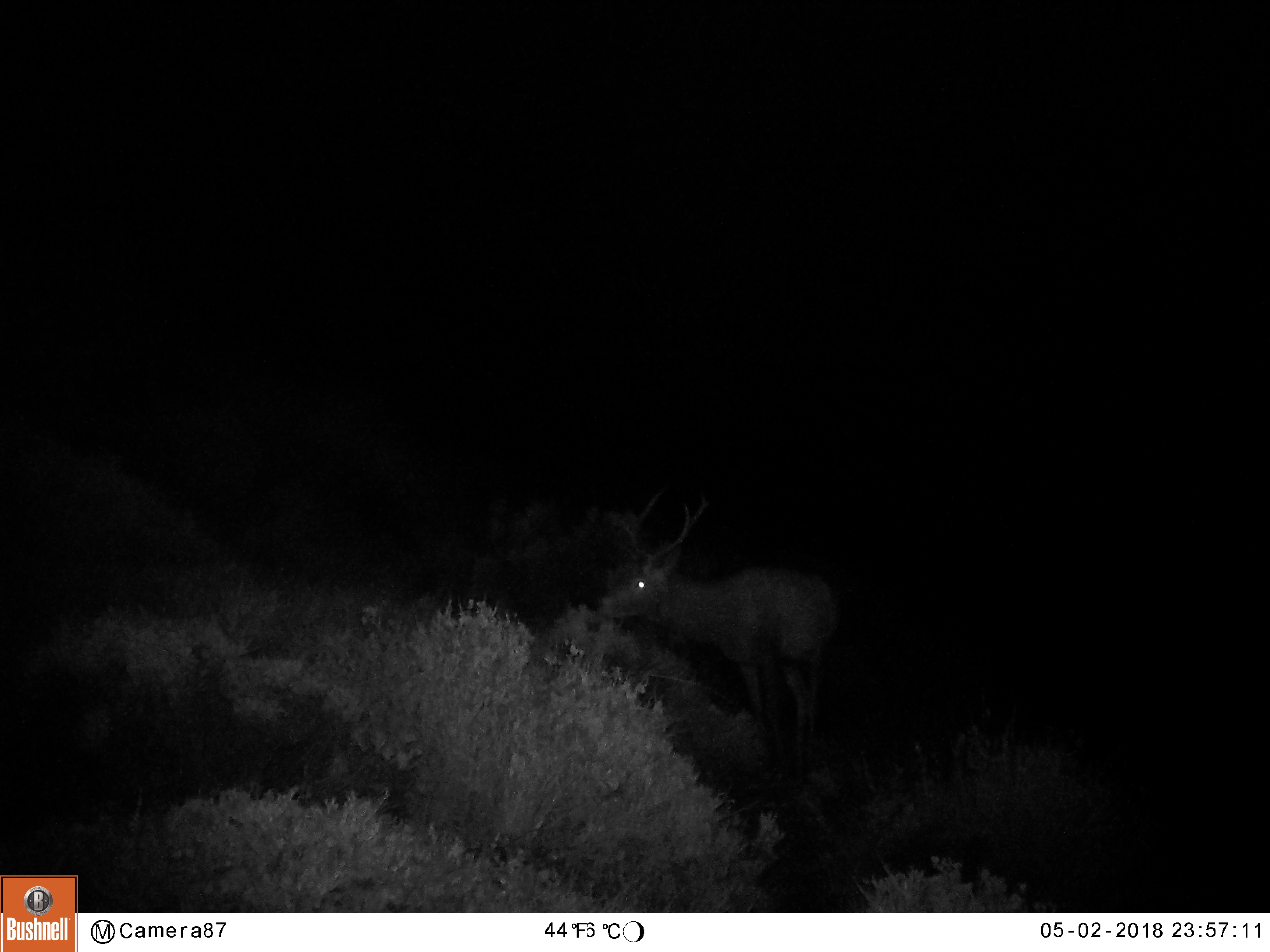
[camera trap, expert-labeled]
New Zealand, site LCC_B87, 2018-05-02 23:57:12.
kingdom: Animalia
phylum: Chordata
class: Mammalia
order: Artiodactyla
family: Cervidae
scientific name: Cervidae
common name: deer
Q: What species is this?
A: Deer (Cervidae).